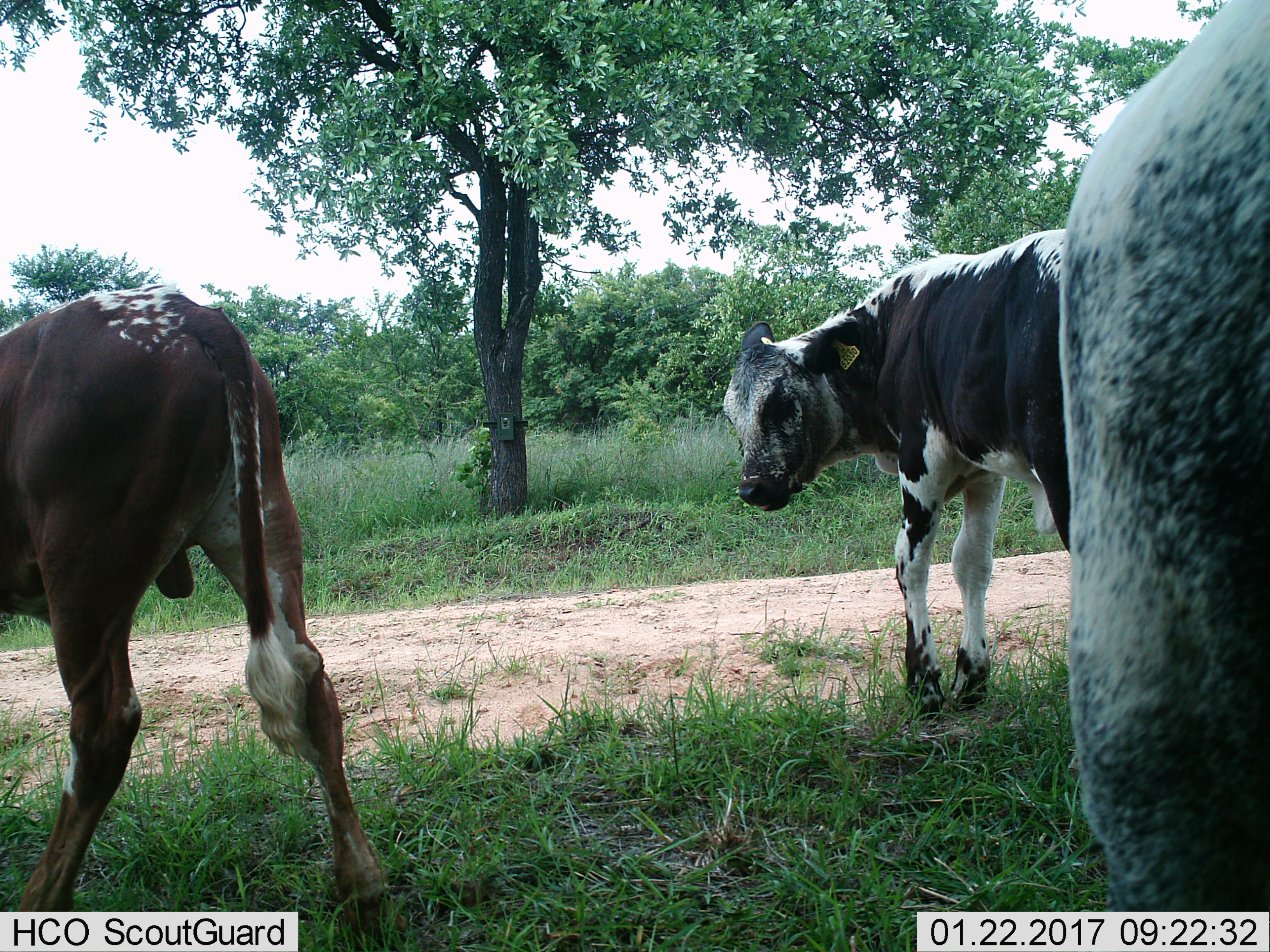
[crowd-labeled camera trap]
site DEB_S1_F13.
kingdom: Animalia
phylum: Chordata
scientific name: Vertebrata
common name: domestic animal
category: domesticanimal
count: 3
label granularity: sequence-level